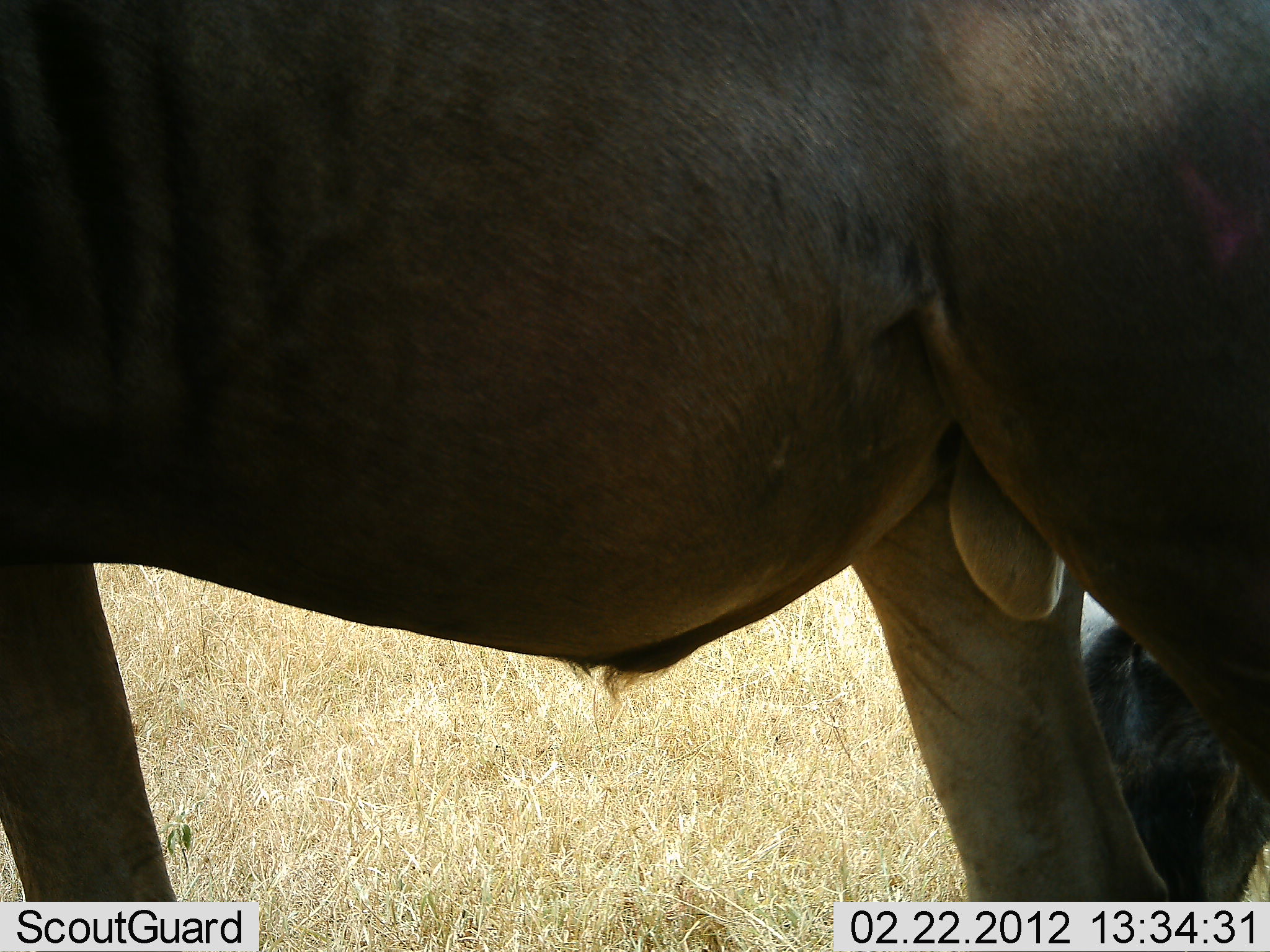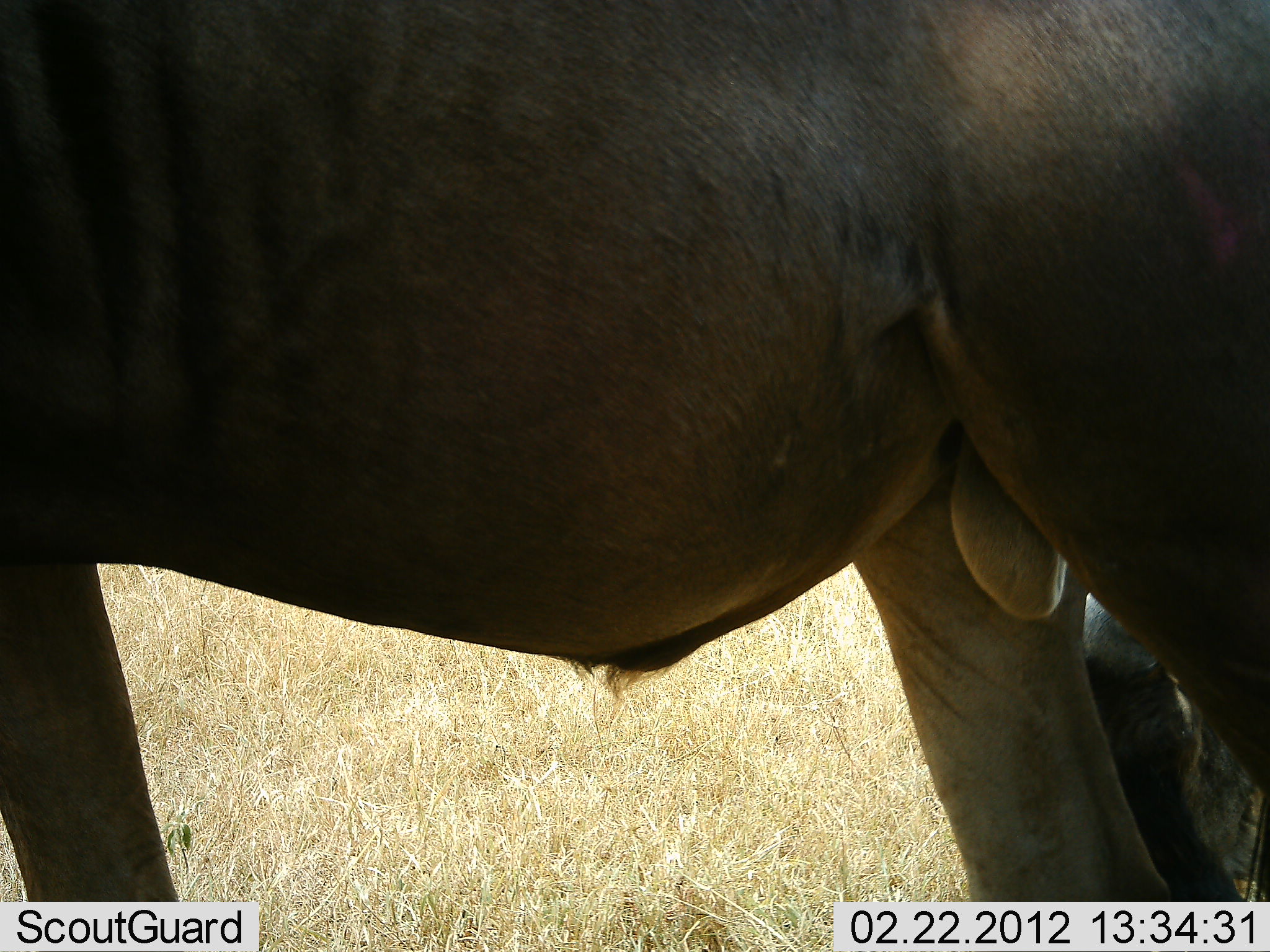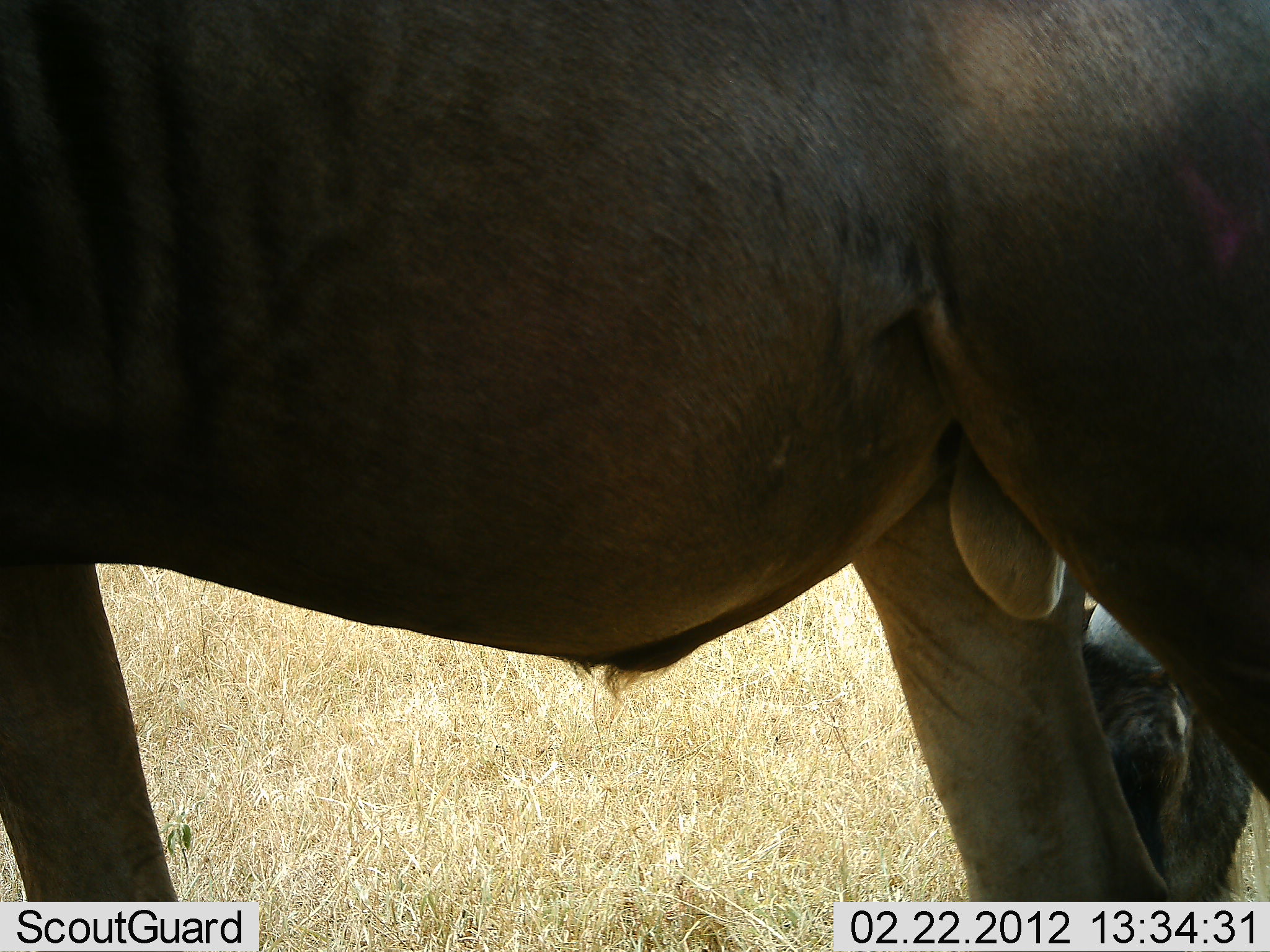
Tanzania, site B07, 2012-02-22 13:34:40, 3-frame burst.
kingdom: Animalia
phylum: Chordata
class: Mammalia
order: Artiodactyla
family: Bovidae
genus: Connochaetes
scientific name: Connochaetes taurinus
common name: blue wildebeest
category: wildebeest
Wildebeest (blue wildebeest) (Connochaetes taurinus), count 2. Behavior (volunteer vote fractions): standing 100%, resting 12%, moving 0%, interacting 0%. Young present (vote fraction): 6%. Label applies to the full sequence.